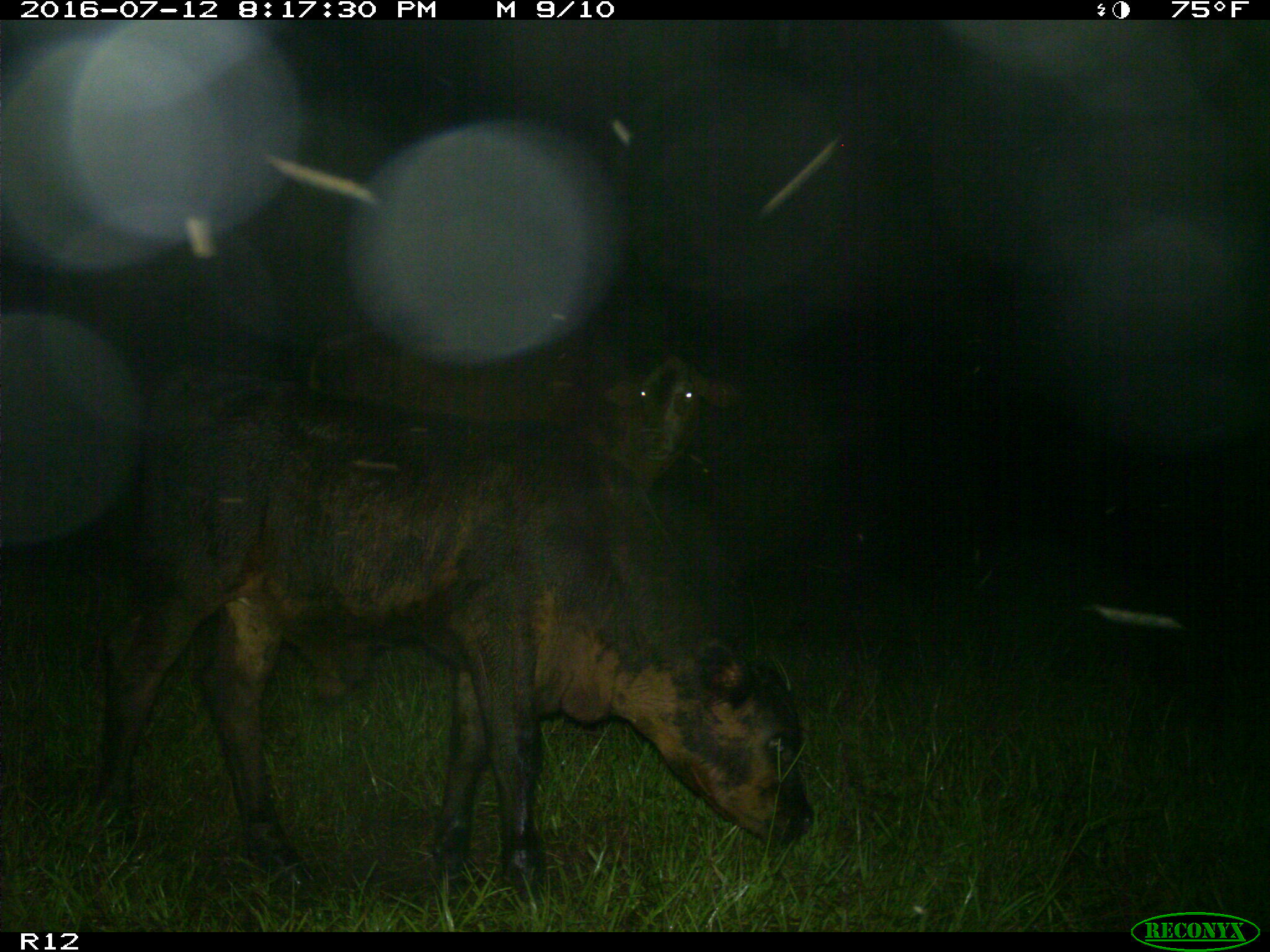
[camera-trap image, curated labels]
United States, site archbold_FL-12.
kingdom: Animalia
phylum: Chordata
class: Mammalia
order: Artiodactyla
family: Bovidae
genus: Bos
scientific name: Bos taurus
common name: domestic cow